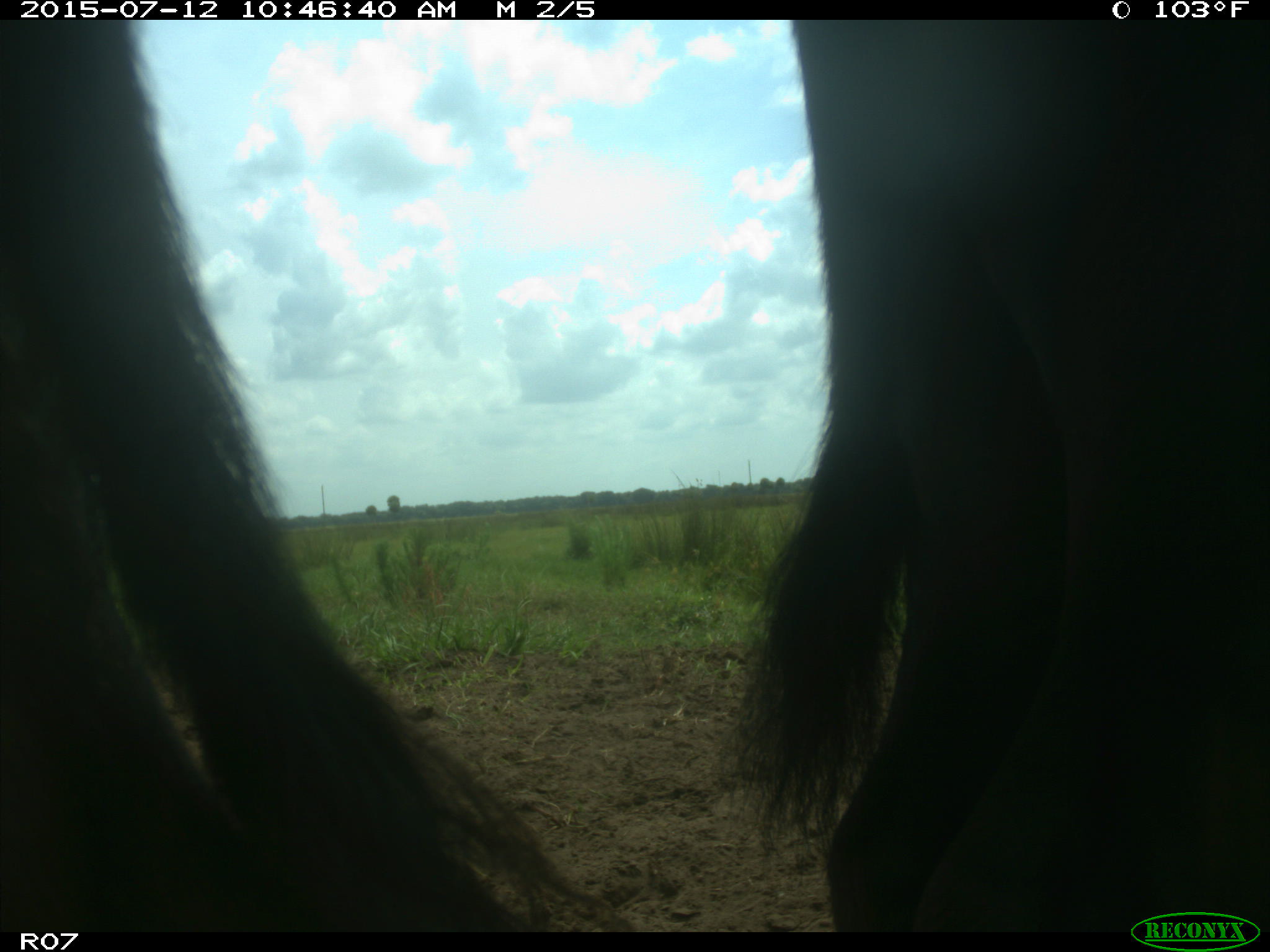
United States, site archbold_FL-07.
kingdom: Animalia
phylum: Chordata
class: Mammalia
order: Artiodactyla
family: Bovidae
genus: Bos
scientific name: Bos taurus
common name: domestic cow